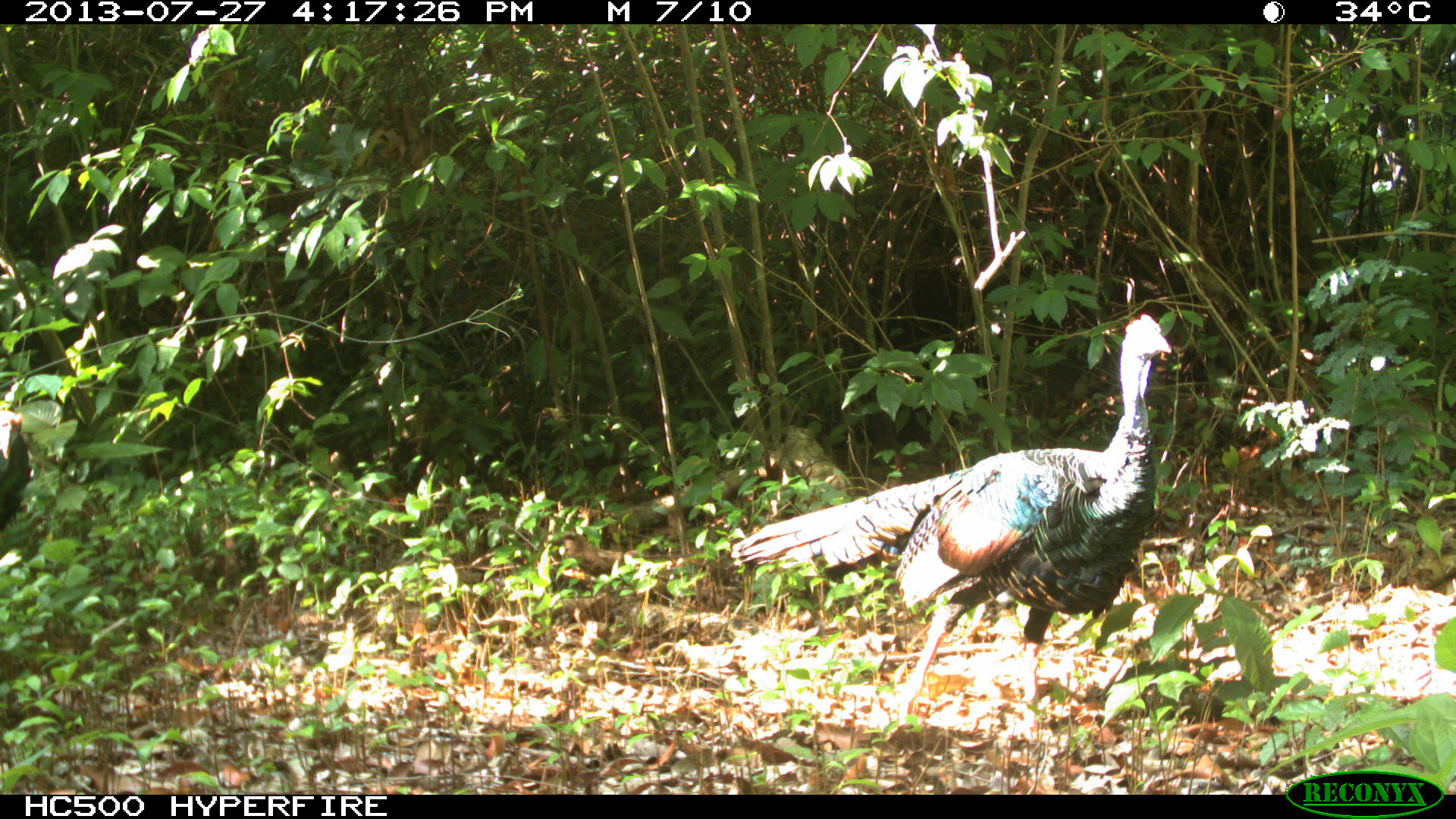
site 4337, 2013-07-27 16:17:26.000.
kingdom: Animalia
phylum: Chordata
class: Aves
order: Galliformes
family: Phasianidae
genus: Meleagris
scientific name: Meleagris ocellata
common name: ocellated turkey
Meleagris ocellata (ocellated turkey), count 2.